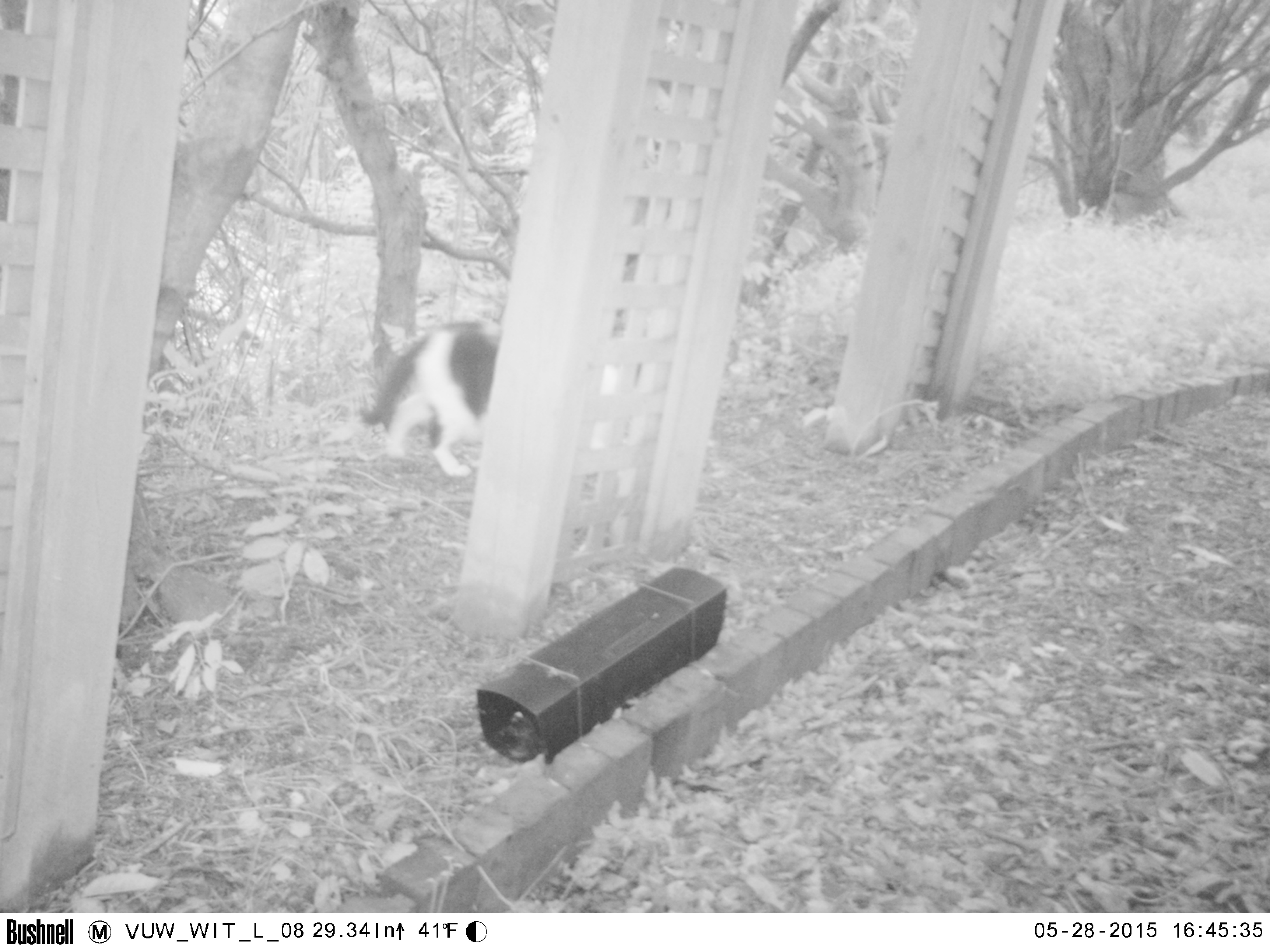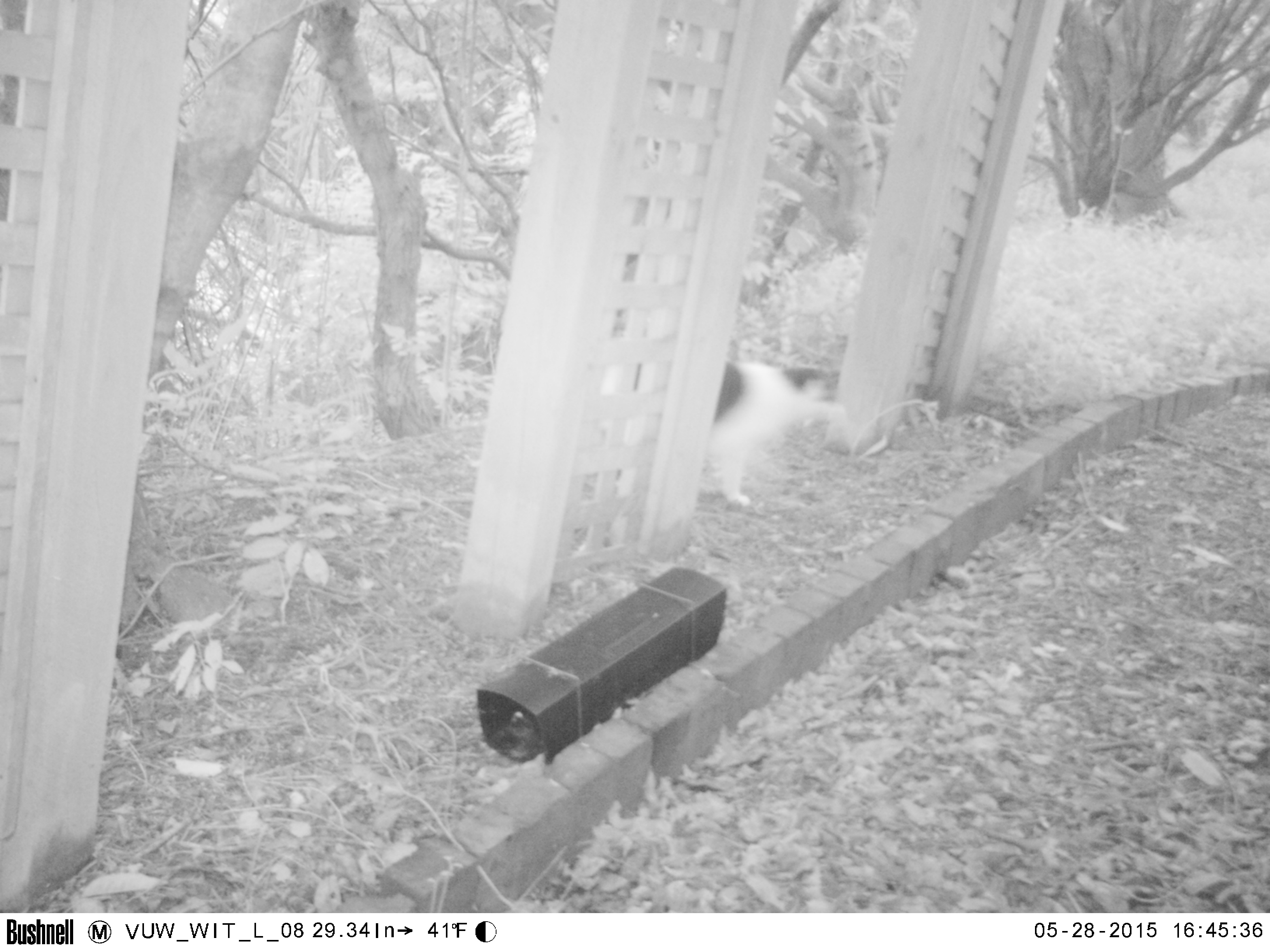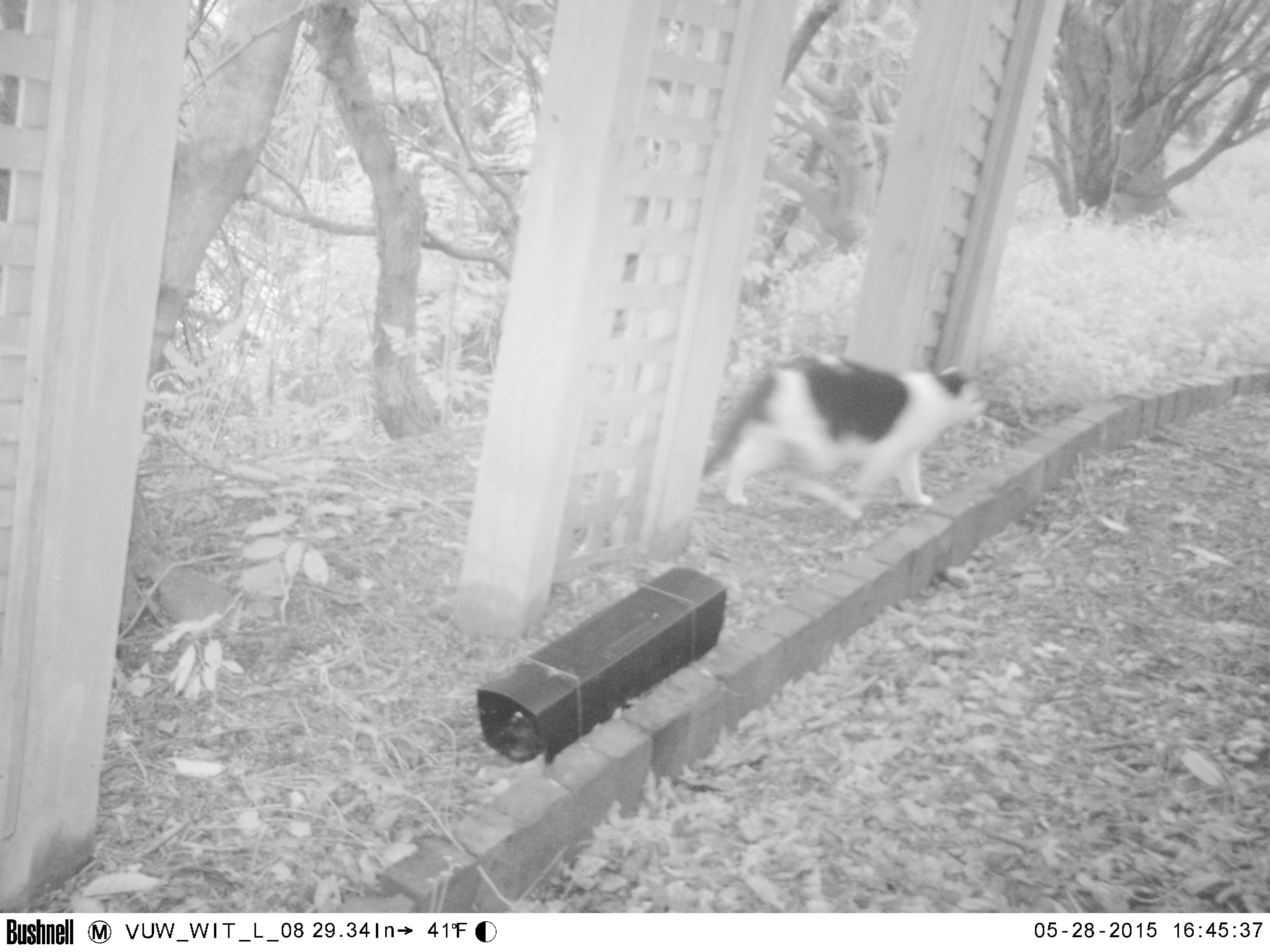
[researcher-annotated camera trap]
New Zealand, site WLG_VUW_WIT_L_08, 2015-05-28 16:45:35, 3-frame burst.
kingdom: Animalia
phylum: Chordata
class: Mammalia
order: Carnivora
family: Felidae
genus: Felis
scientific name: Felis catus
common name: domestic cat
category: cat